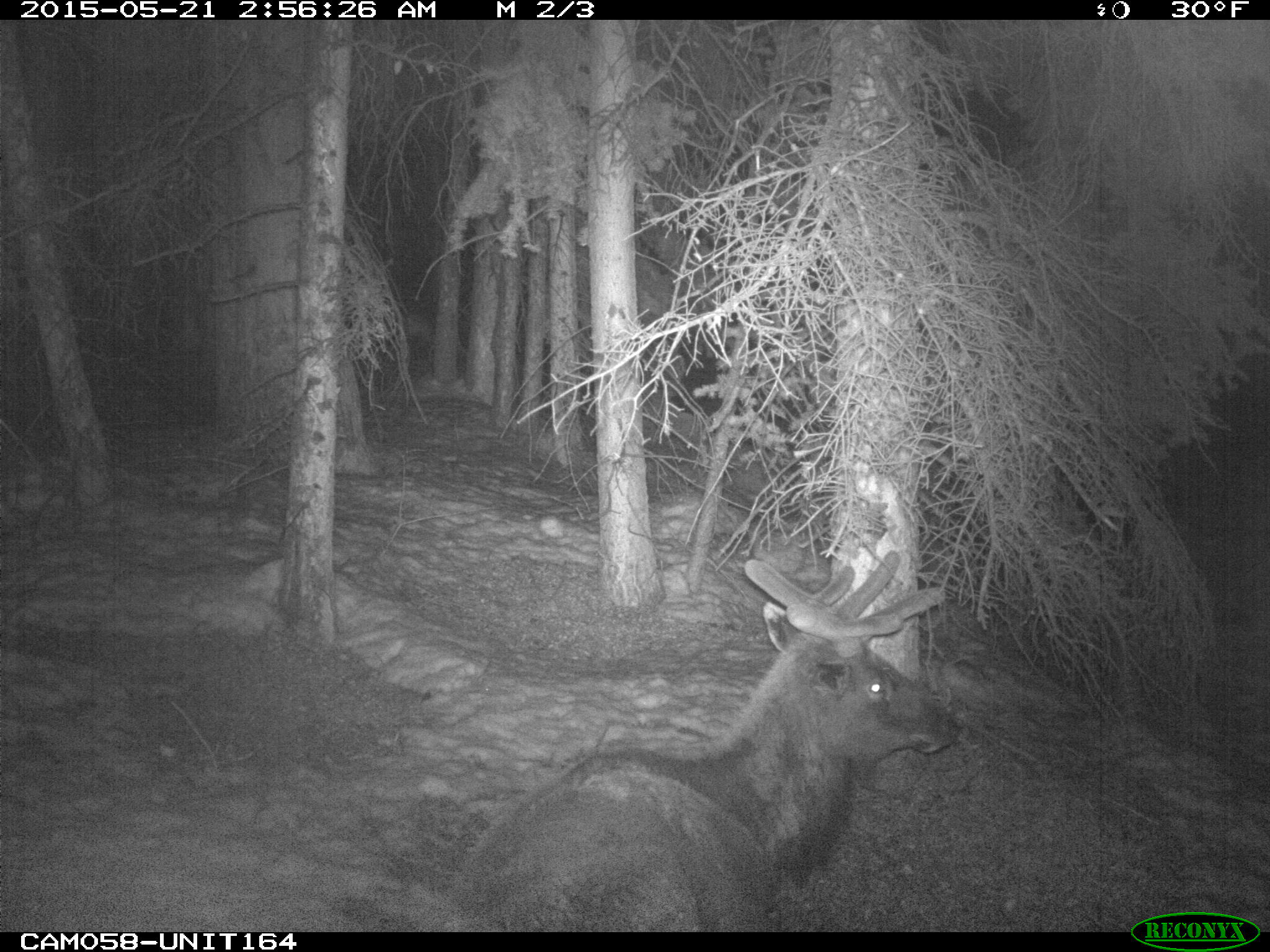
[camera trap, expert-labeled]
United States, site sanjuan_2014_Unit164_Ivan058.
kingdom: Animalia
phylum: Chordata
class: Mammalia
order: Artiodactyla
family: Cervidae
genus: Cervus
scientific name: Cervus elaphus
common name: red deer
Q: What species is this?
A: Cervus elaphus (red deer).